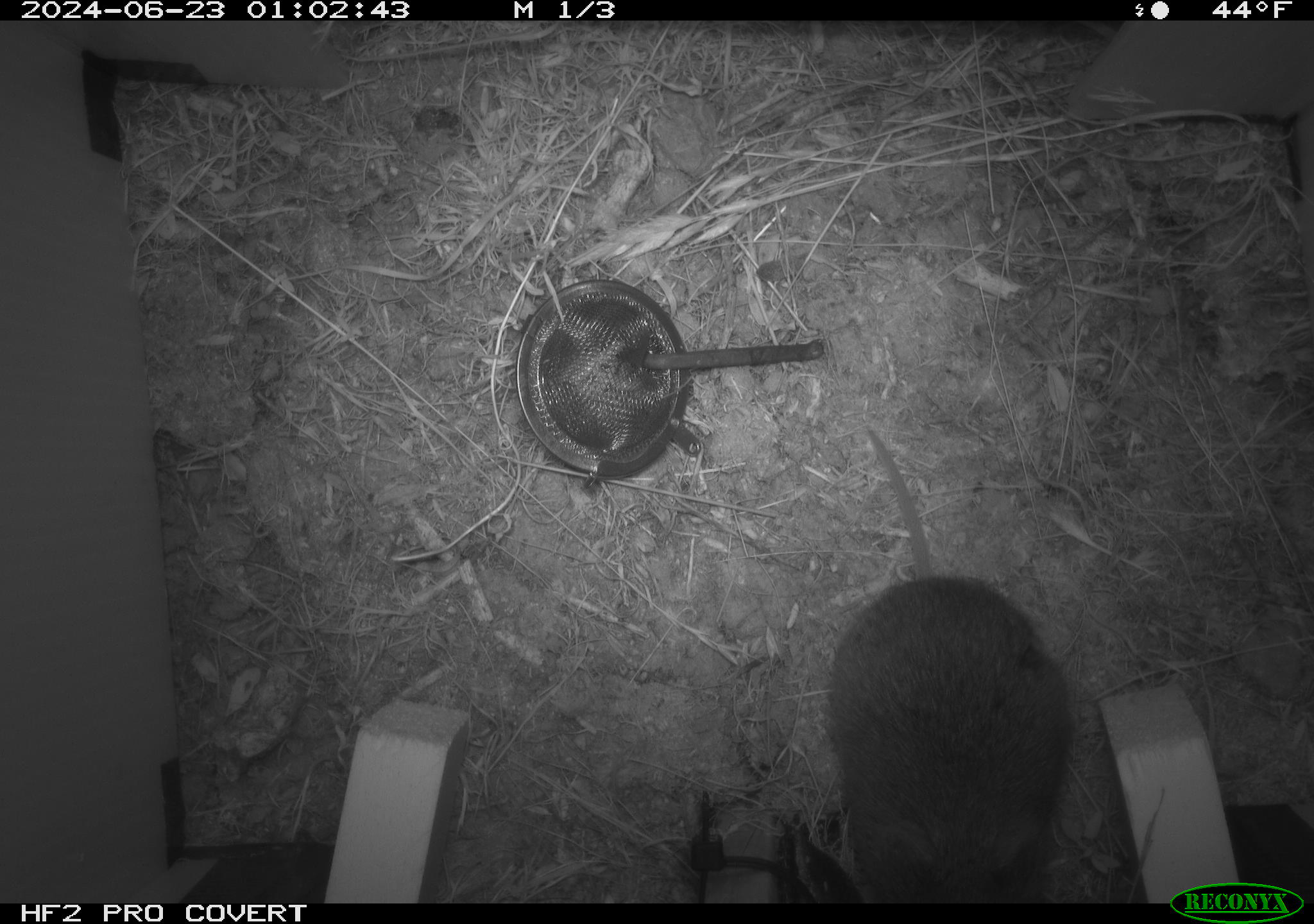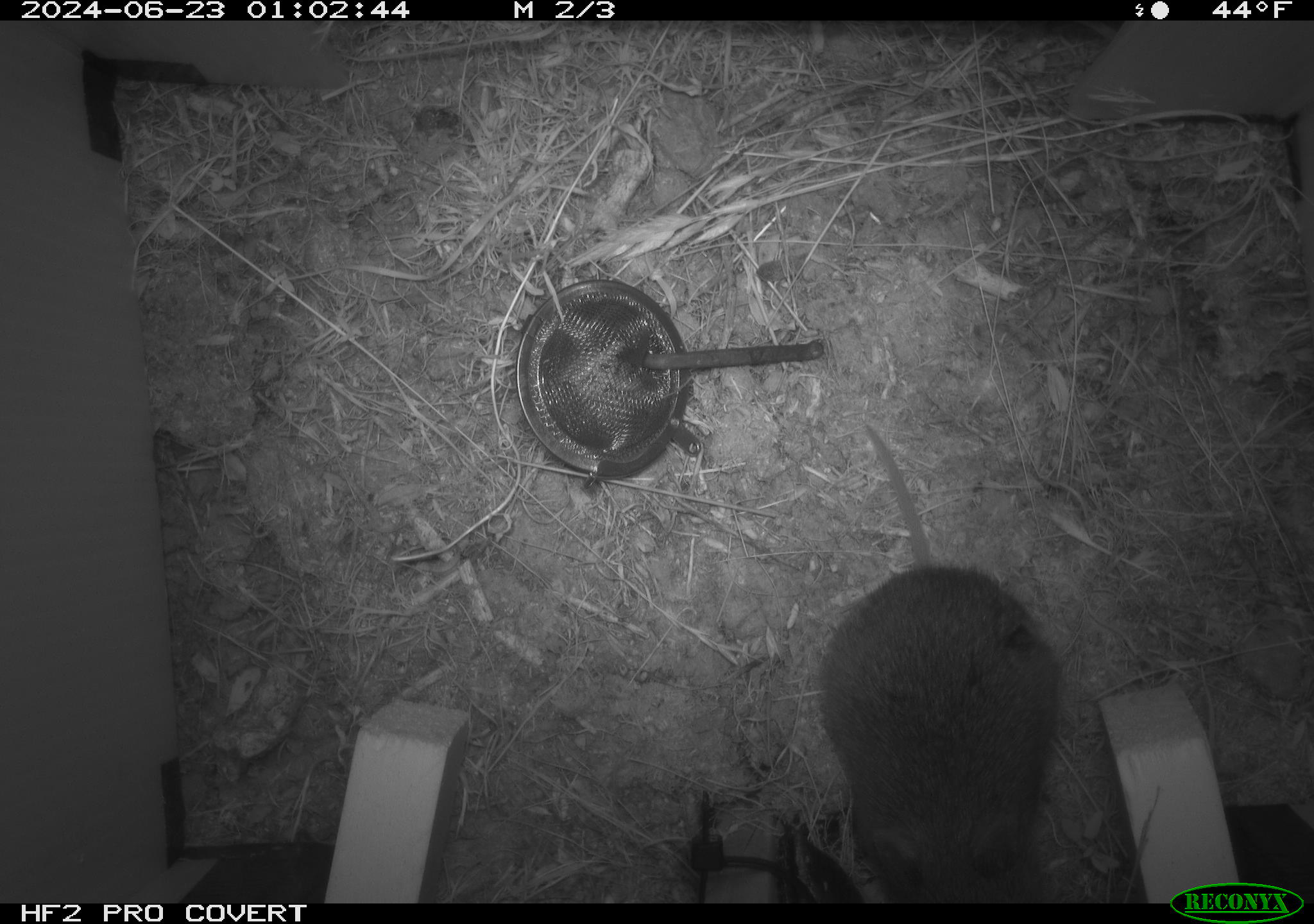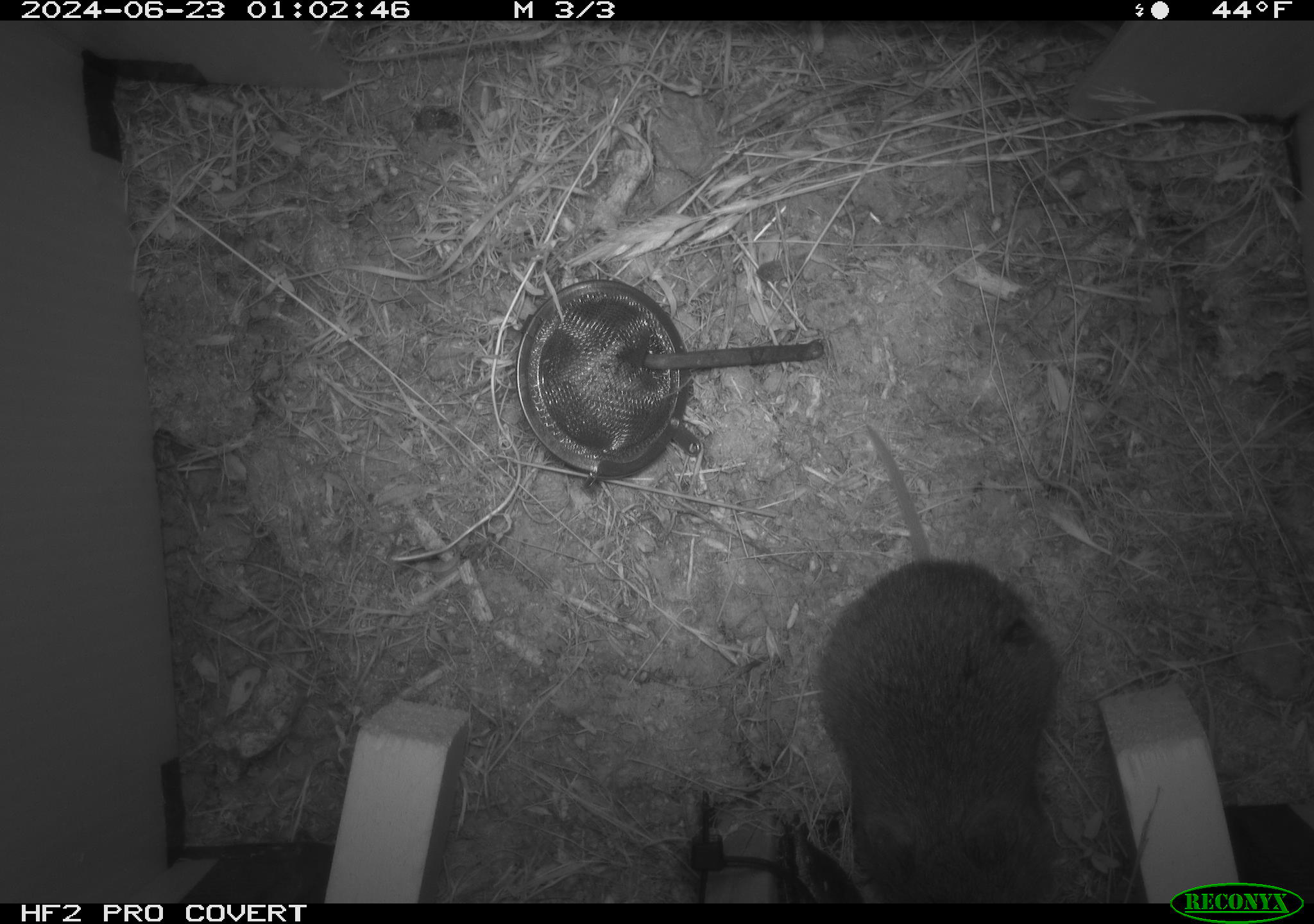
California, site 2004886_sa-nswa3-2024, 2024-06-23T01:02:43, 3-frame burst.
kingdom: Animalia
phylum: Chordata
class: Mammalia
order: Rodentia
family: Cricetidae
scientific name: Arvicolinae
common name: voles, lemmings, and muskrats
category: arvicolinae subfamily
Arvicolinae subfamily (voles, lemmings, and muskrats) (Arvicolinae).